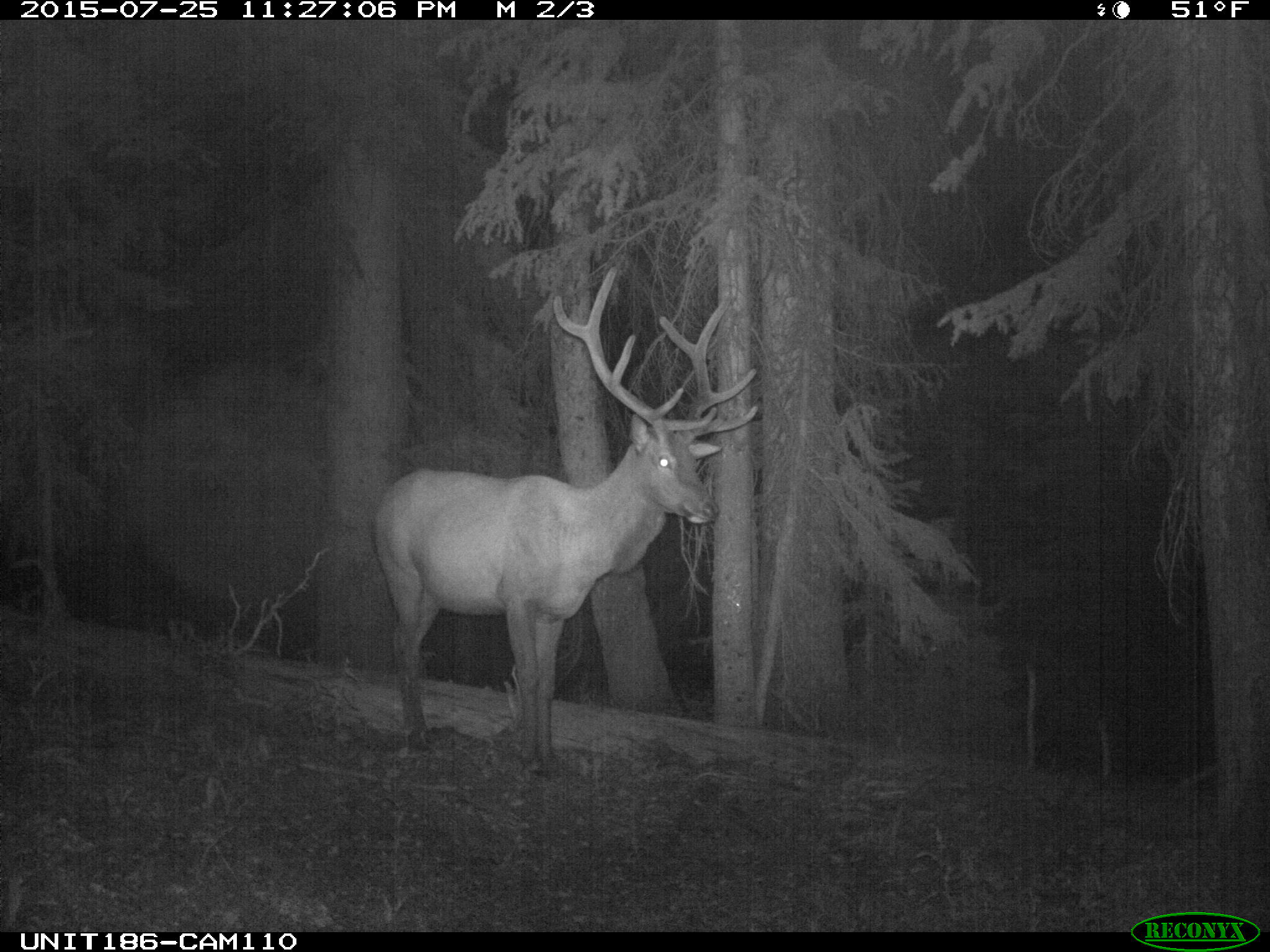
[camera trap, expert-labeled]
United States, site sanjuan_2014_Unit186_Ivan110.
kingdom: Animalia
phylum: Chordata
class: Mammalia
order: Artiodactyla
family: Cervidae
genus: Cervus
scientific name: Cervus elaphus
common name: red deer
Cervus elaphus (red deer).